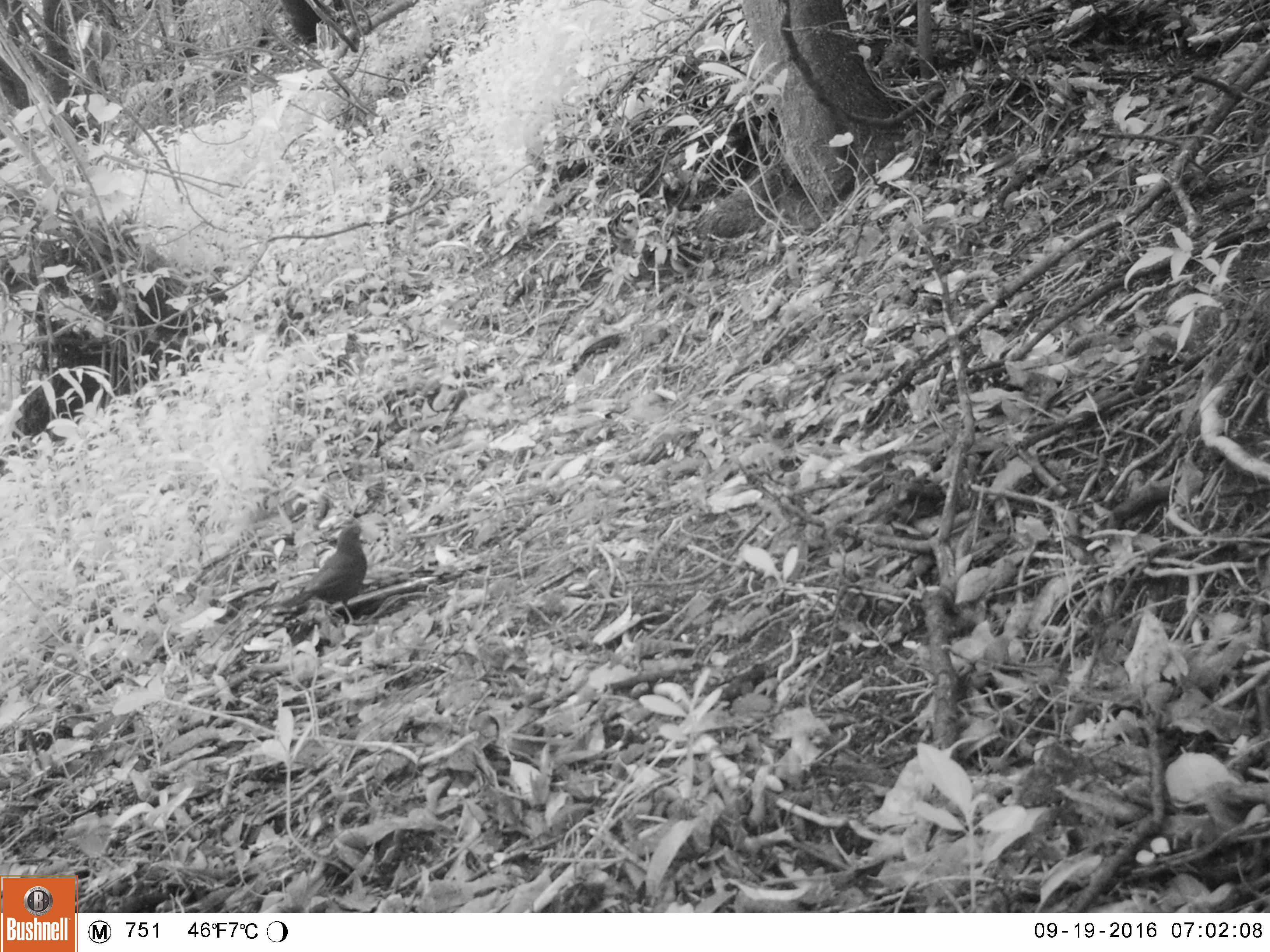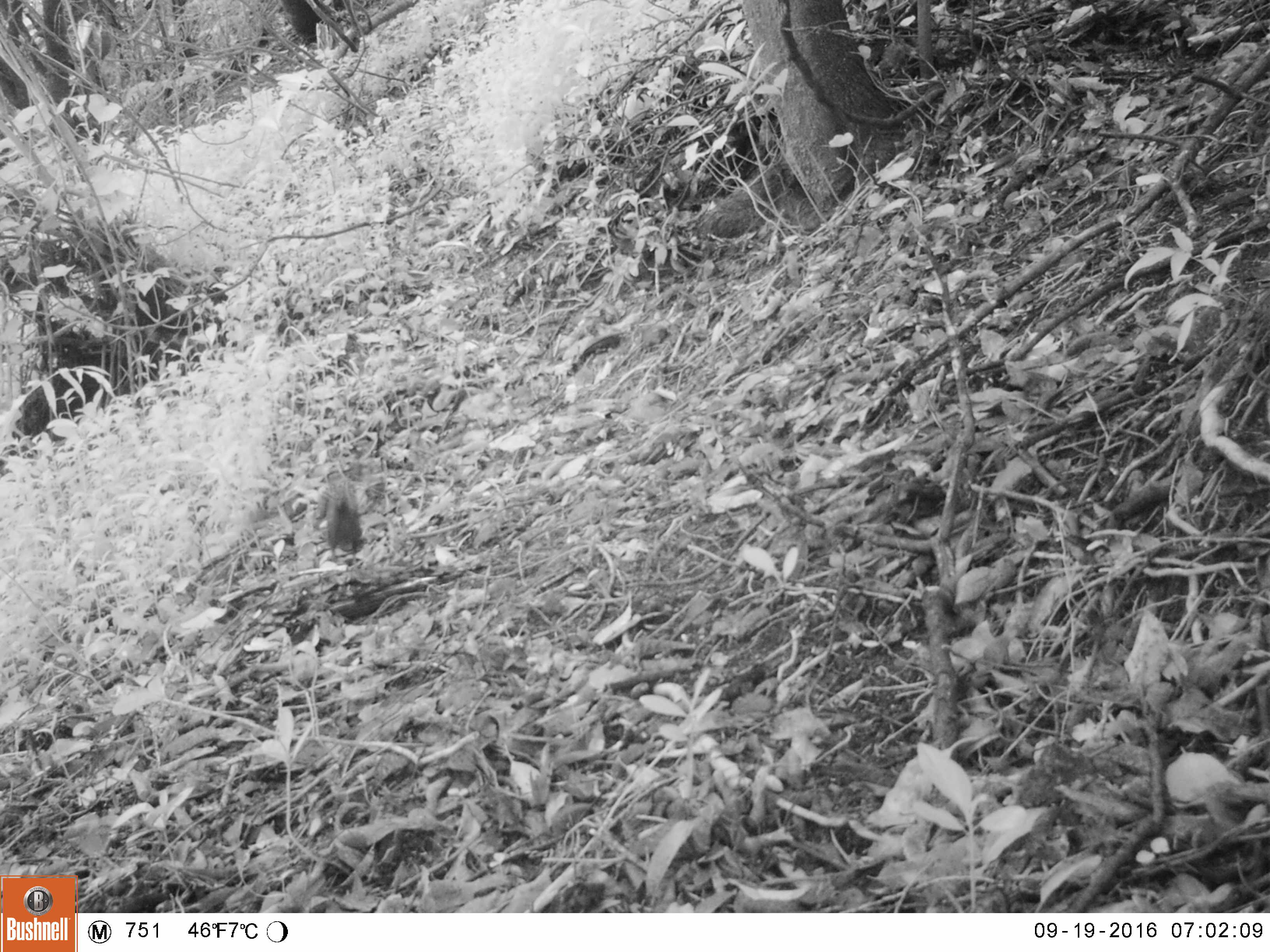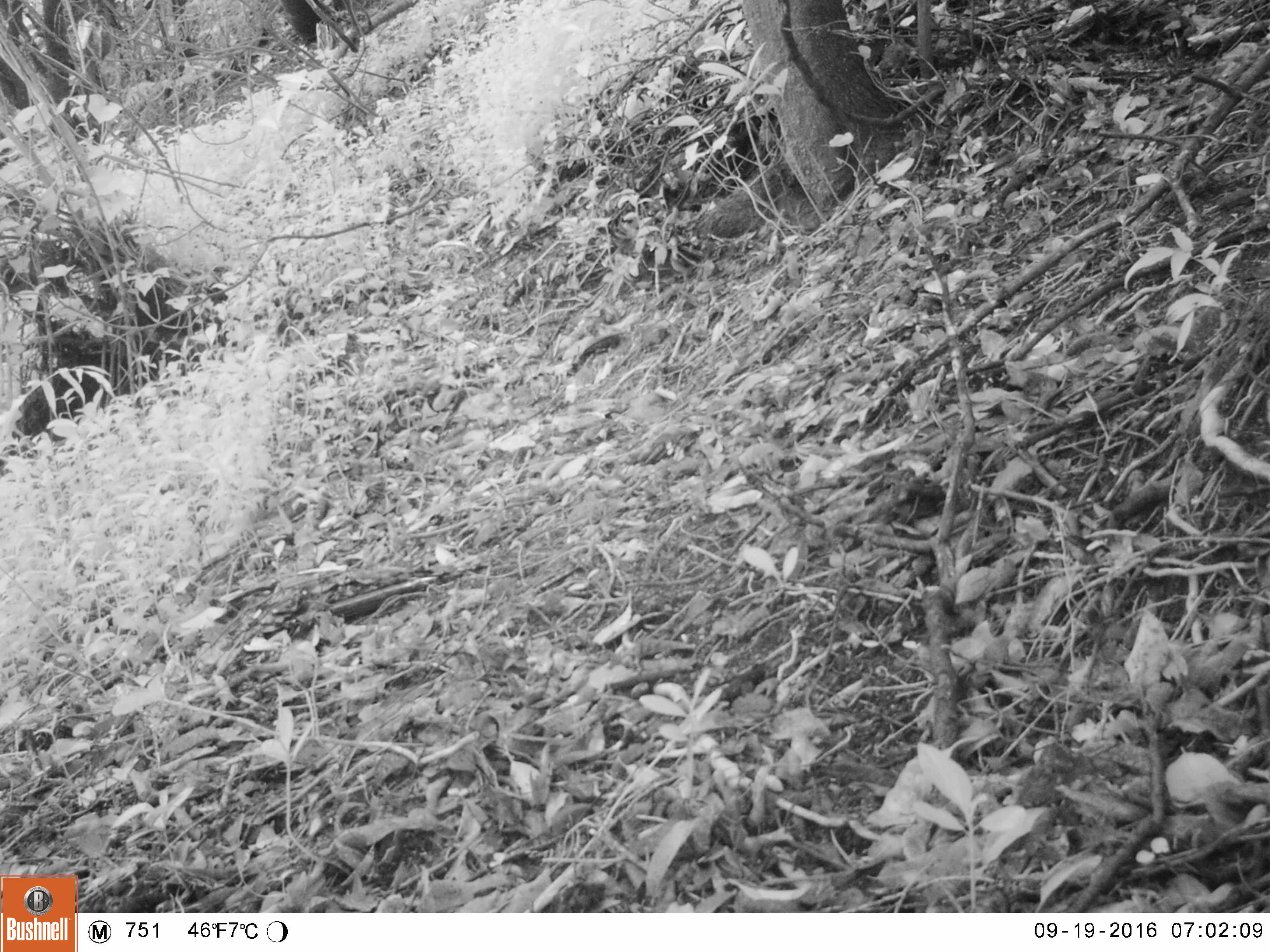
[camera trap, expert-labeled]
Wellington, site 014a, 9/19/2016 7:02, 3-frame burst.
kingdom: Animalia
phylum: Chordata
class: Aves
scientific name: Aves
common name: bird